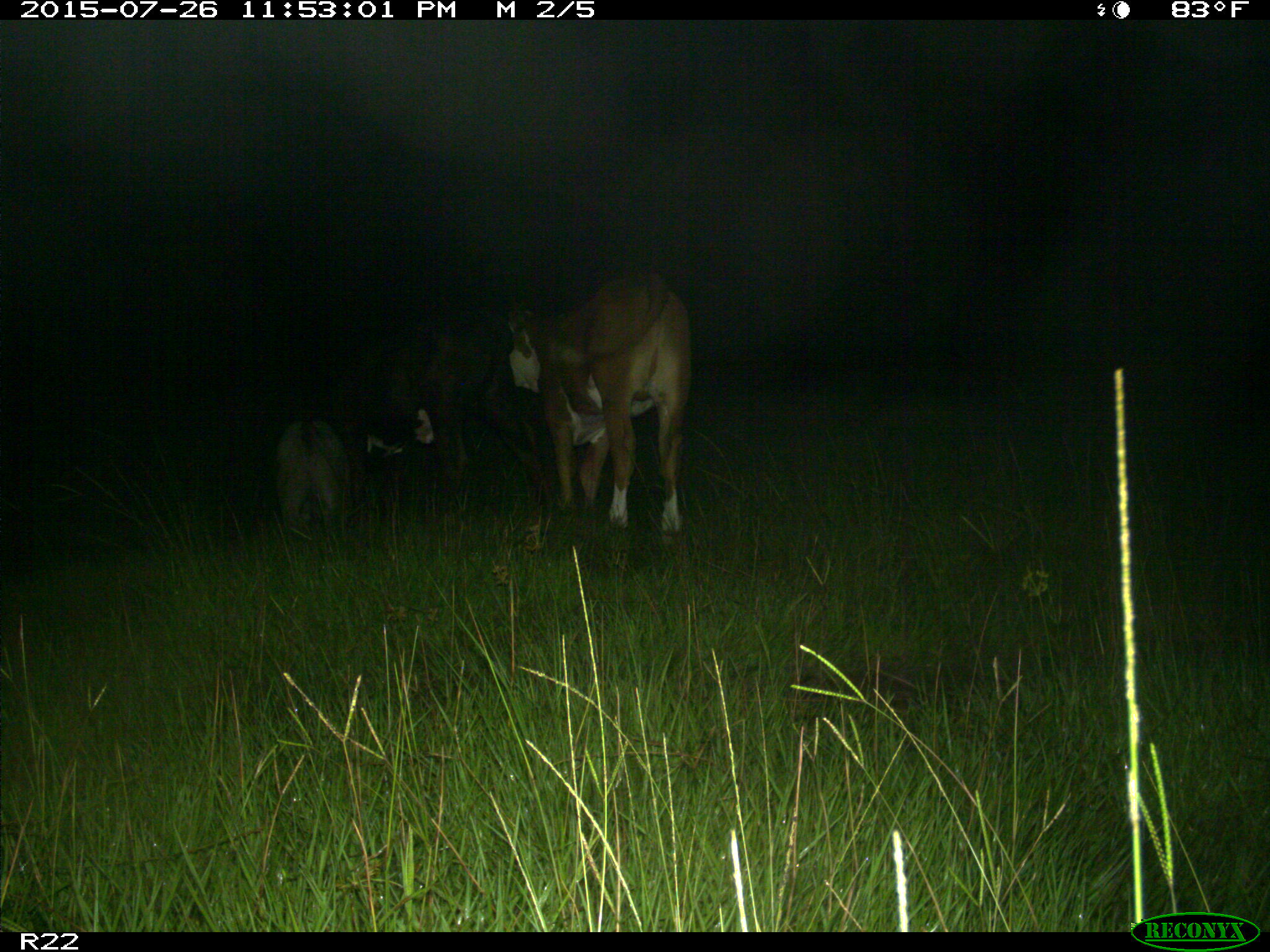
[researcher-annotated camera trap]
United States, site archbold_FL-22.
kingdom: Animalia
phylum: Chordata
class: Mammalia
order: Artiodactyla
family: Bovidae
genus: Bos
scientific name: Bos taurus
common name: domestic cow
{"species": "Bos taurus (domestic cow)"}